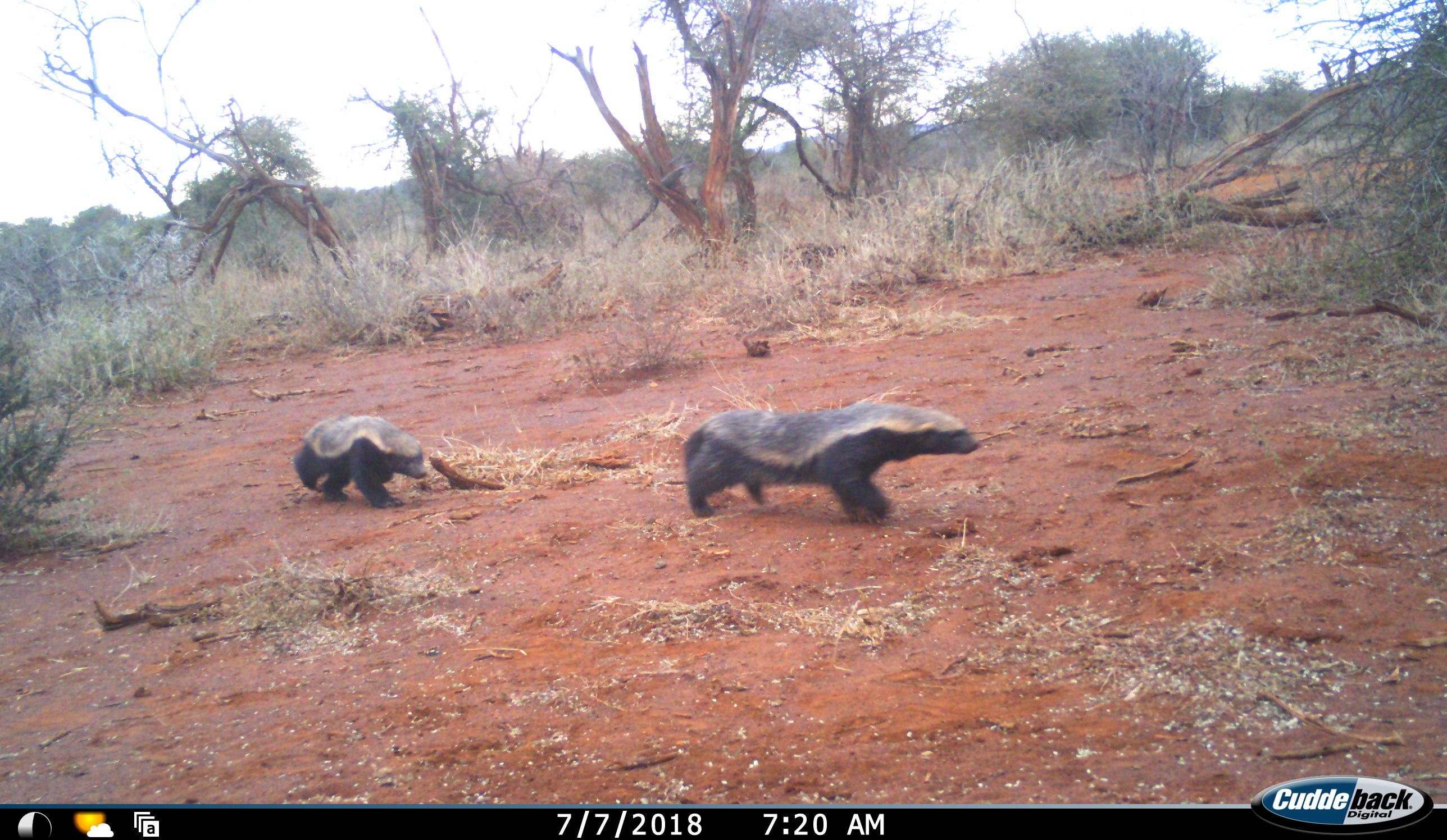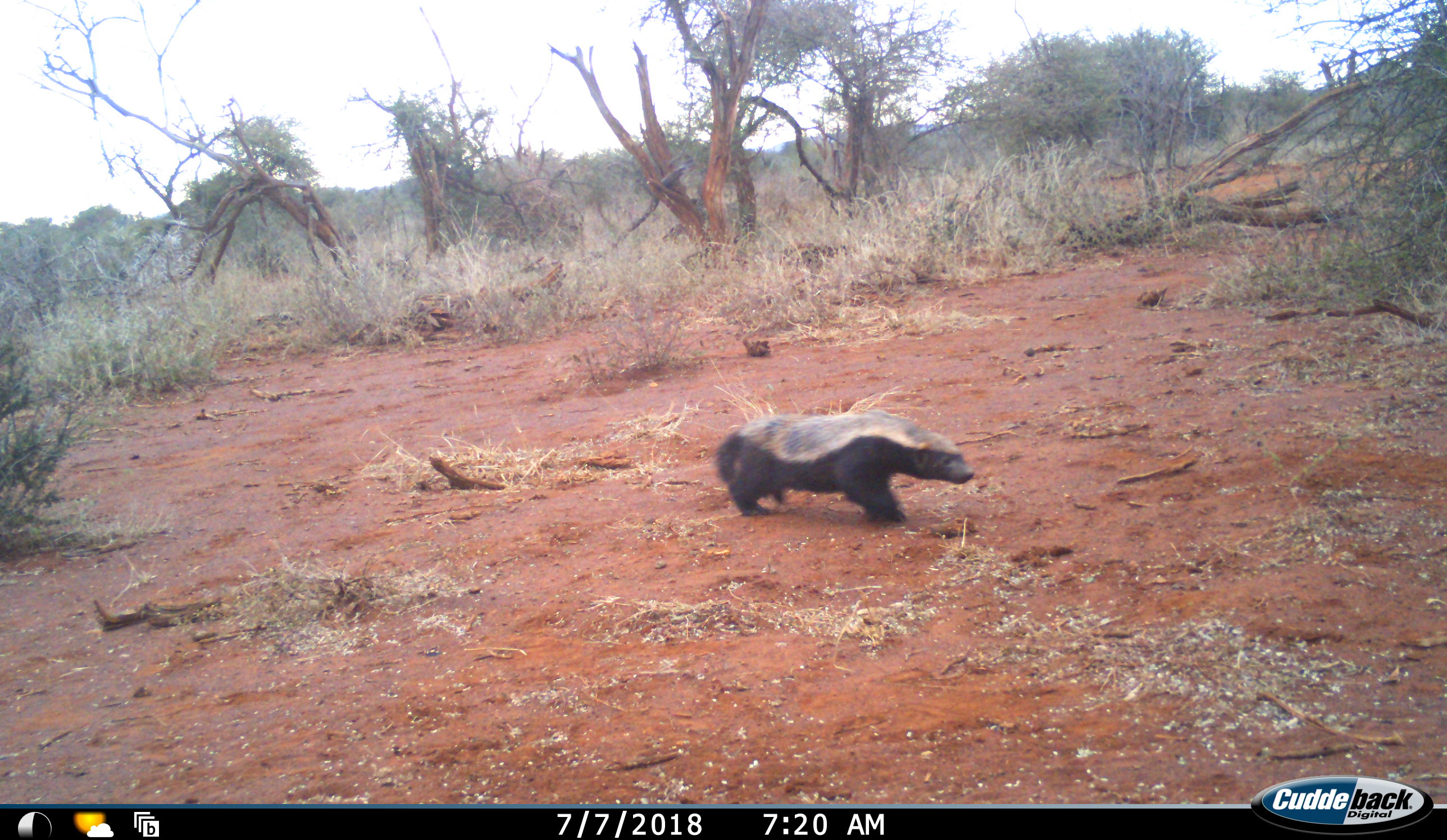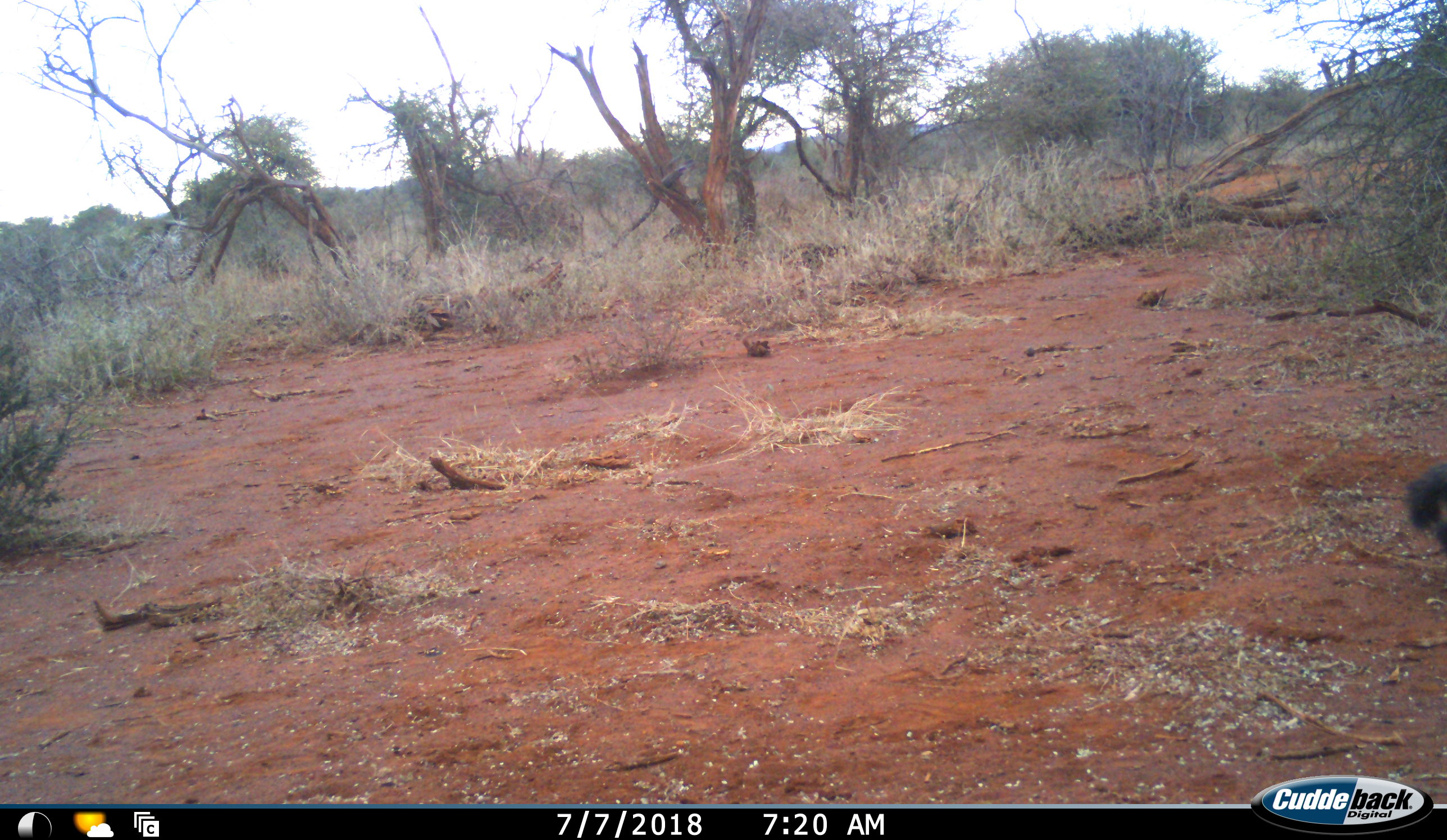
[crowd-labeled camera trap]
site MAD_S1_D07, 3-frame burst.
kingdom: Animalia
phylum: Chordata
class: Mammalia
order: Carnivora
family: Mustelidae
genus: Mellivora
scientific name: Mellivora capensis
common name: honey badger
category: honeybadger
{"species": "honeybadger (honey badger) (Mellivora capensis)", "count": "2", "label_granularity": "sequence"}